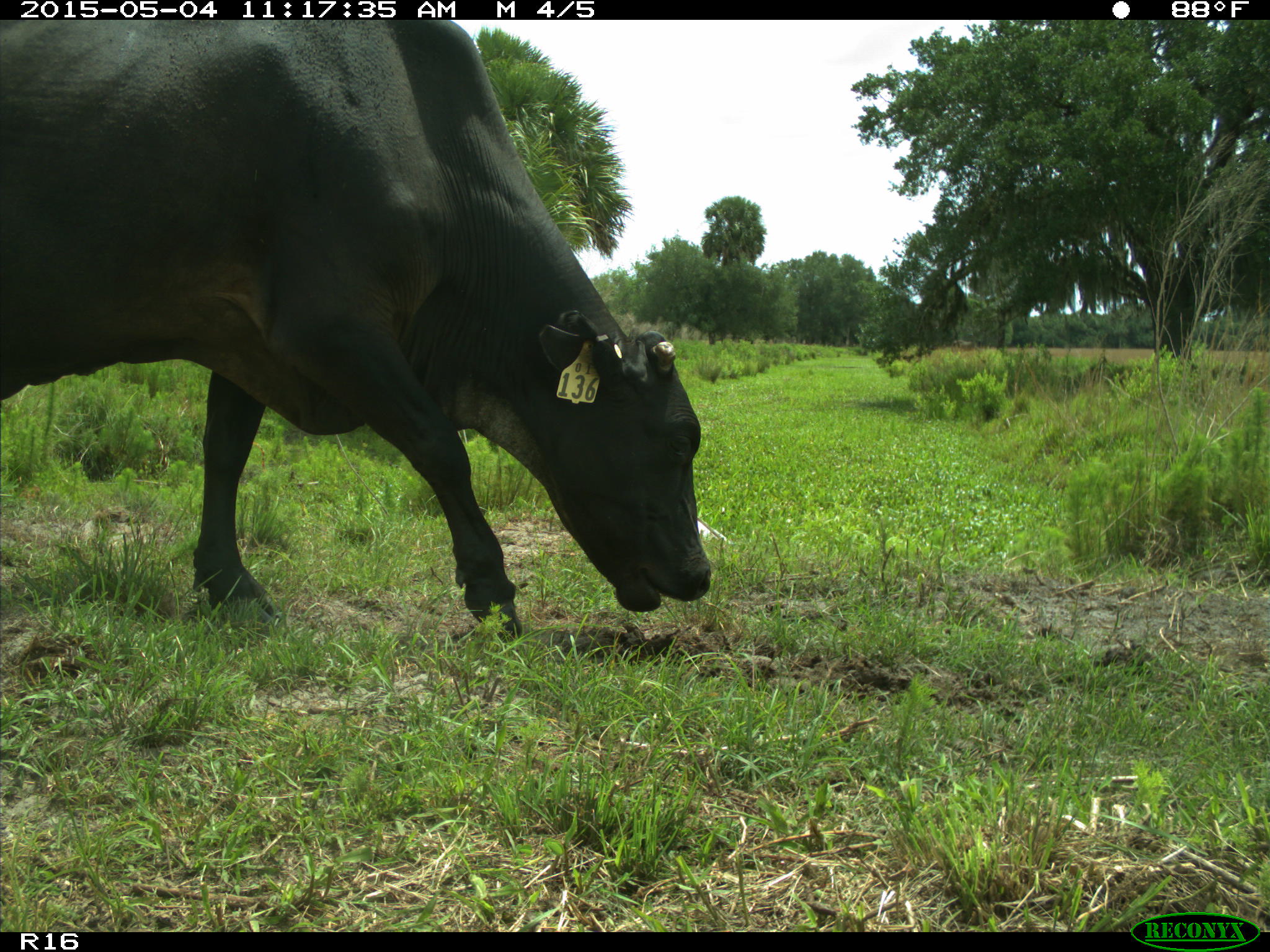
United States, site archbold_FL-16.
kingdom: Animalia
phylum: Chordata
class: Mammalia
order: Artiodactyla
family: Bovidae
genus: Bos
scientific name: Bos taurus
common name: domestic cow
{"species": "Bos taurus (domestic cow)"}